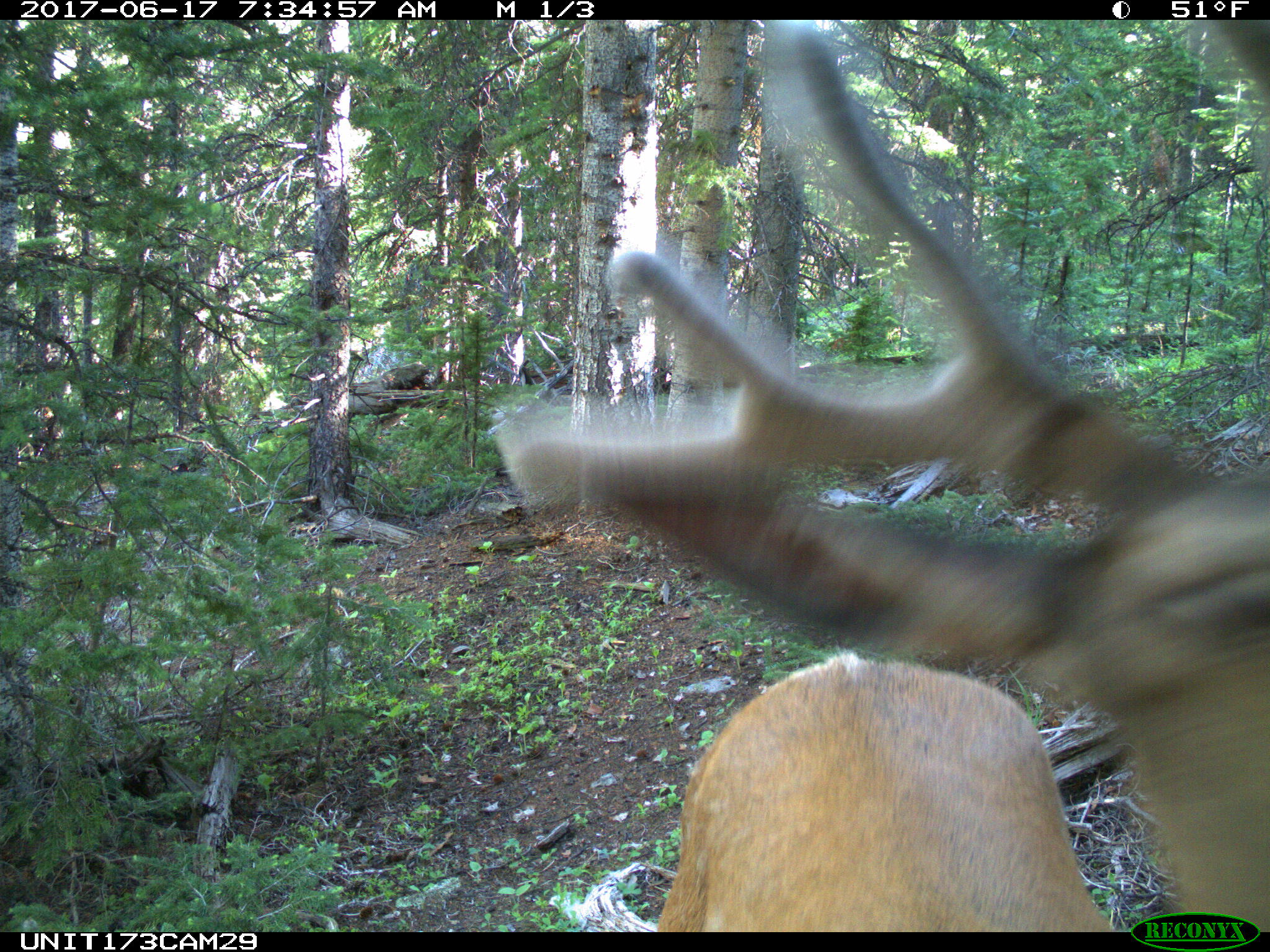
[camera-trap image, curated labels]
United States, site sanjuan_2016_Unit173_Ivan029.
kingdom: Animalia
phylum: Chordata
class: Mammalia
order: Artiodactyla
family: Cervidae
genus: Cervus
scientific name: Cervus elaphus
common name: red deer